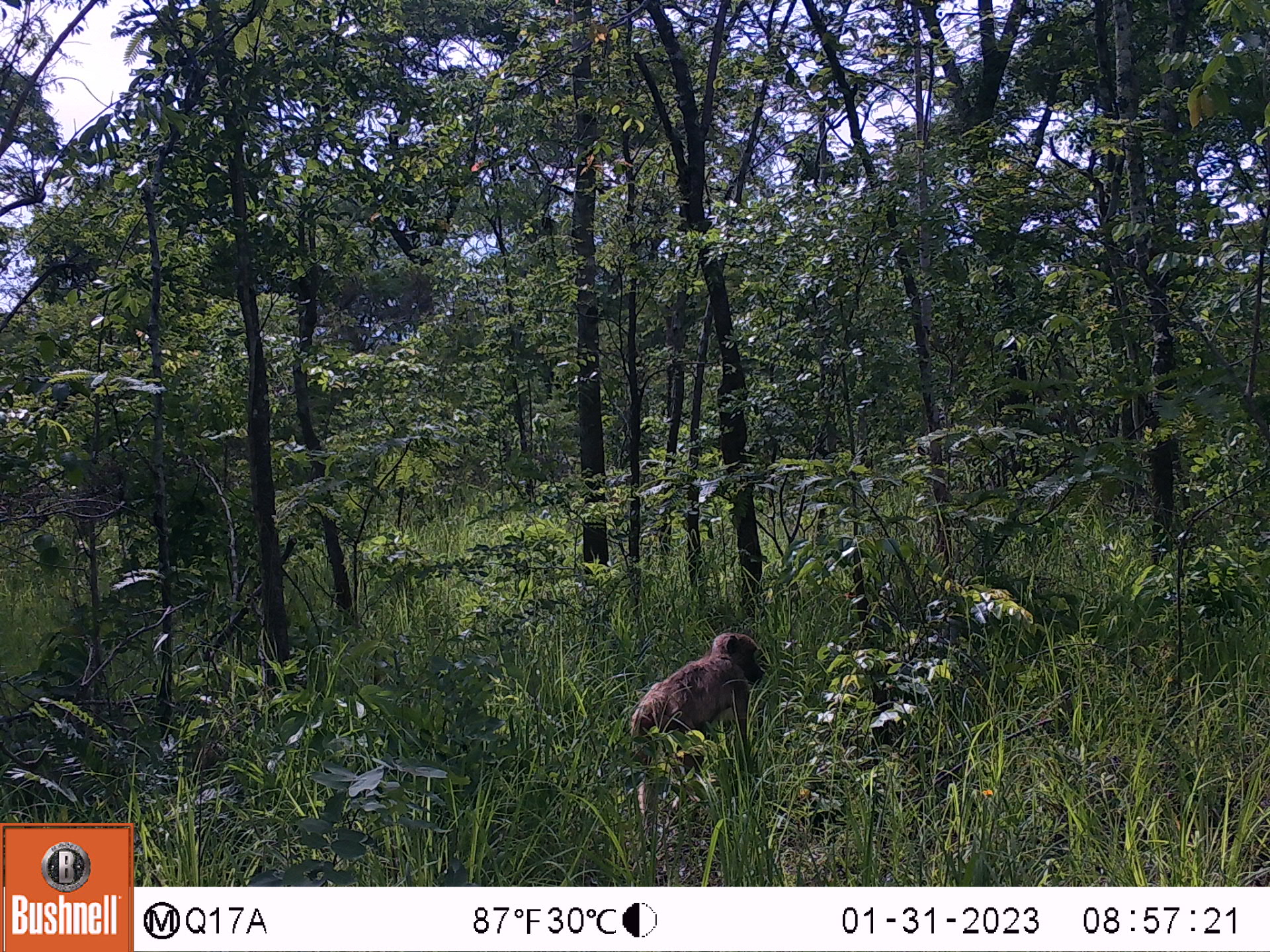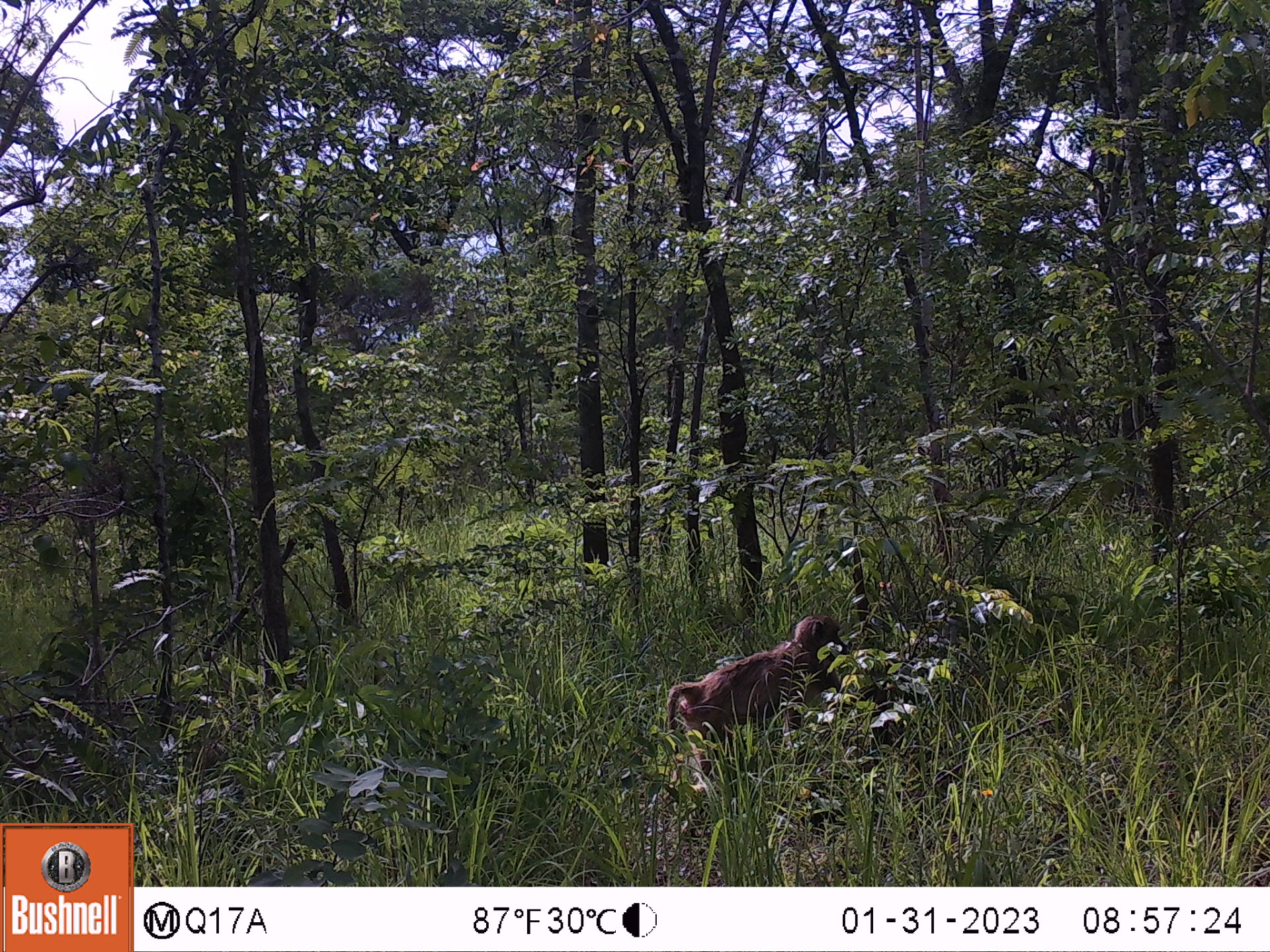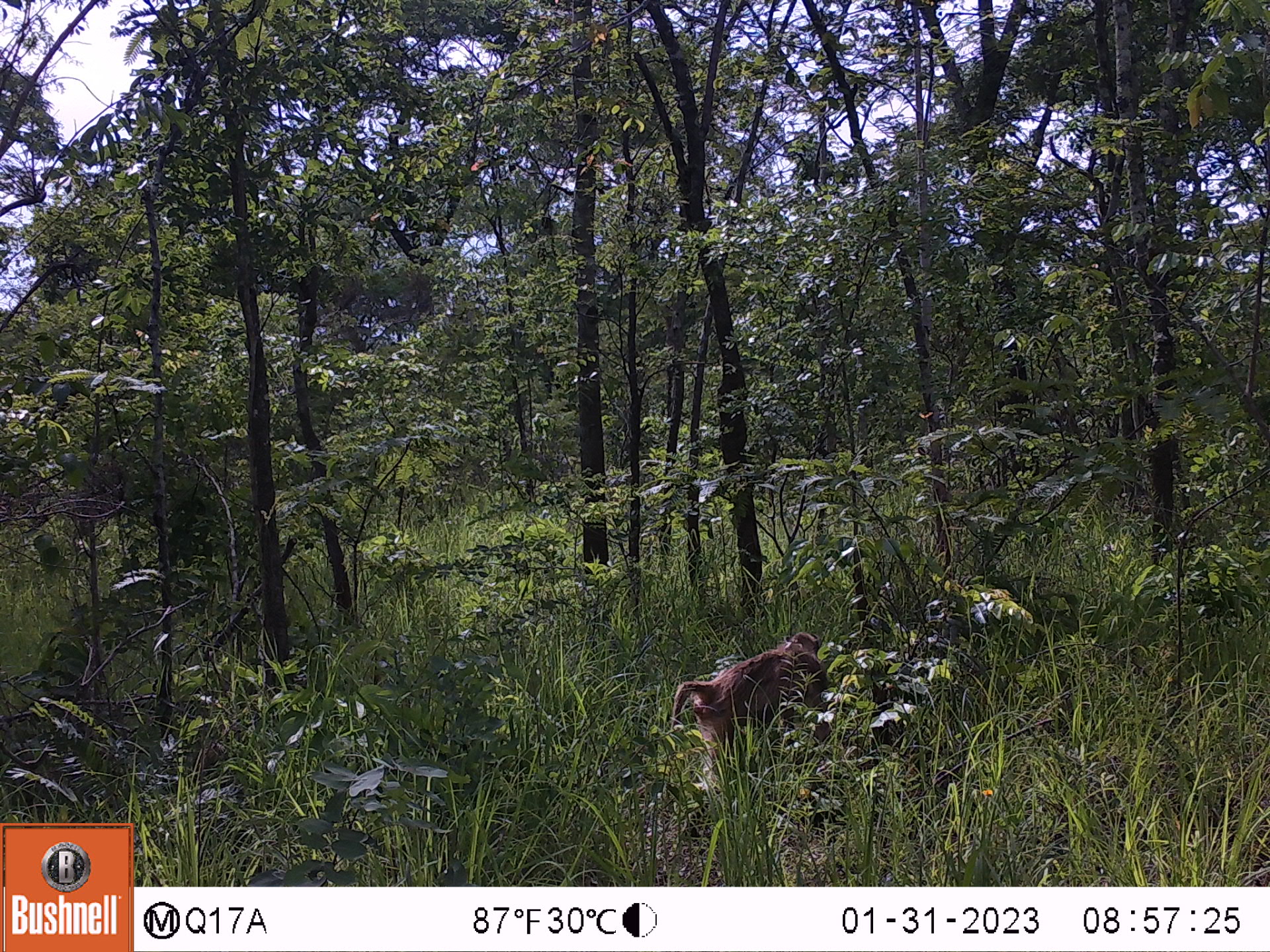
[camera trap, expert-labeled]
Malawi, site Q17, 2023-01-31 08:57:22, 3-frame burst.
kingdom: Animalia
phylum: Chordata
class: Mammalia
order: Primates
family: Cercopithecidae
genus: Papio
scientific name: Papio cynocephalus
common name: yellow baboon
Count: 1.